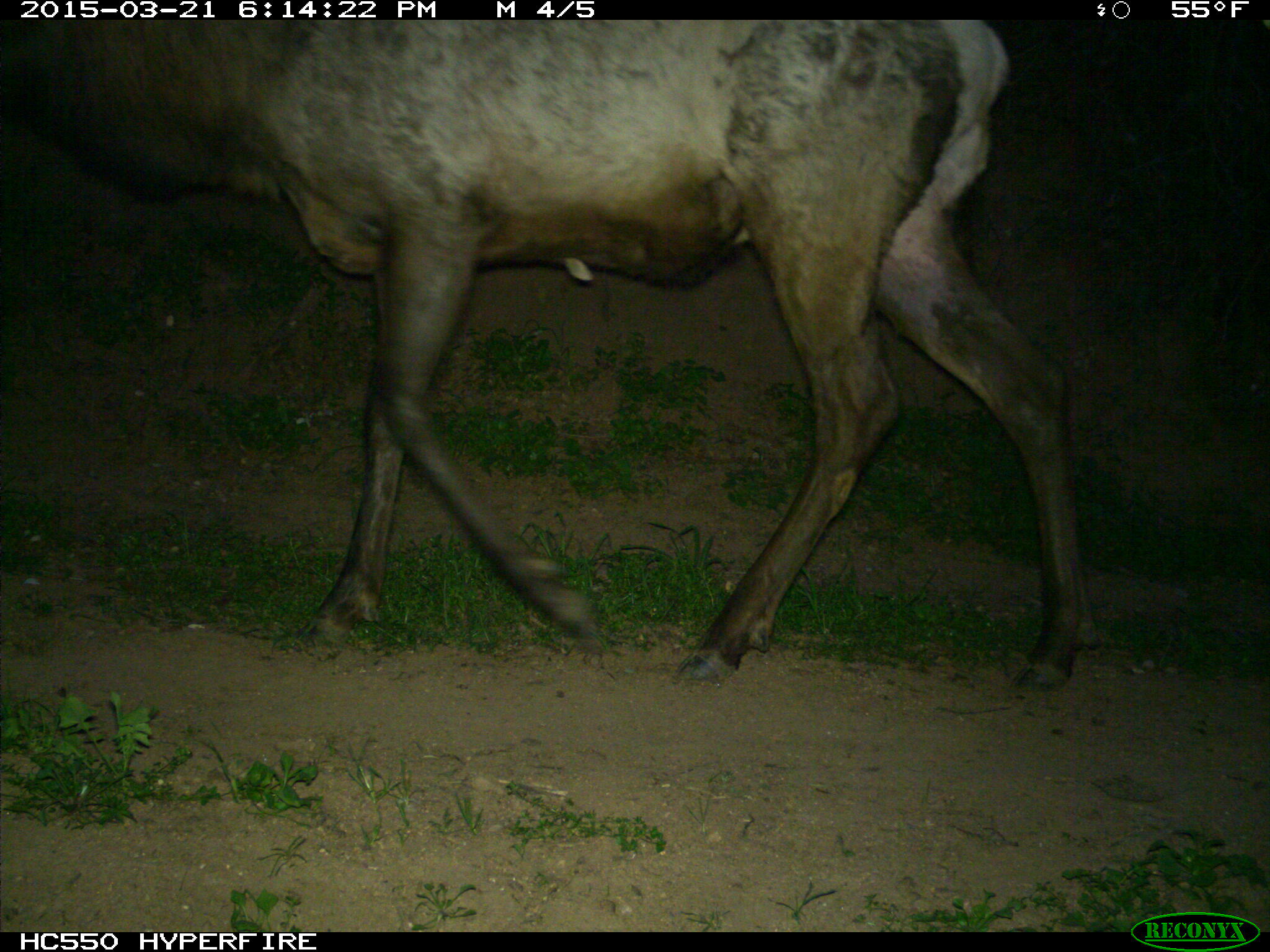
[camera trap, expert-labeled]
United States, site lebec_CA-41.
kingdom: Animalia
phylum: Chordata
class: Mammalia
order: Artiodactyla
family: Cervidae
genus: Cervus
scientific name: Cervus canadensis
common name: elk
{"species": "Cervus canadensis (elk)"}